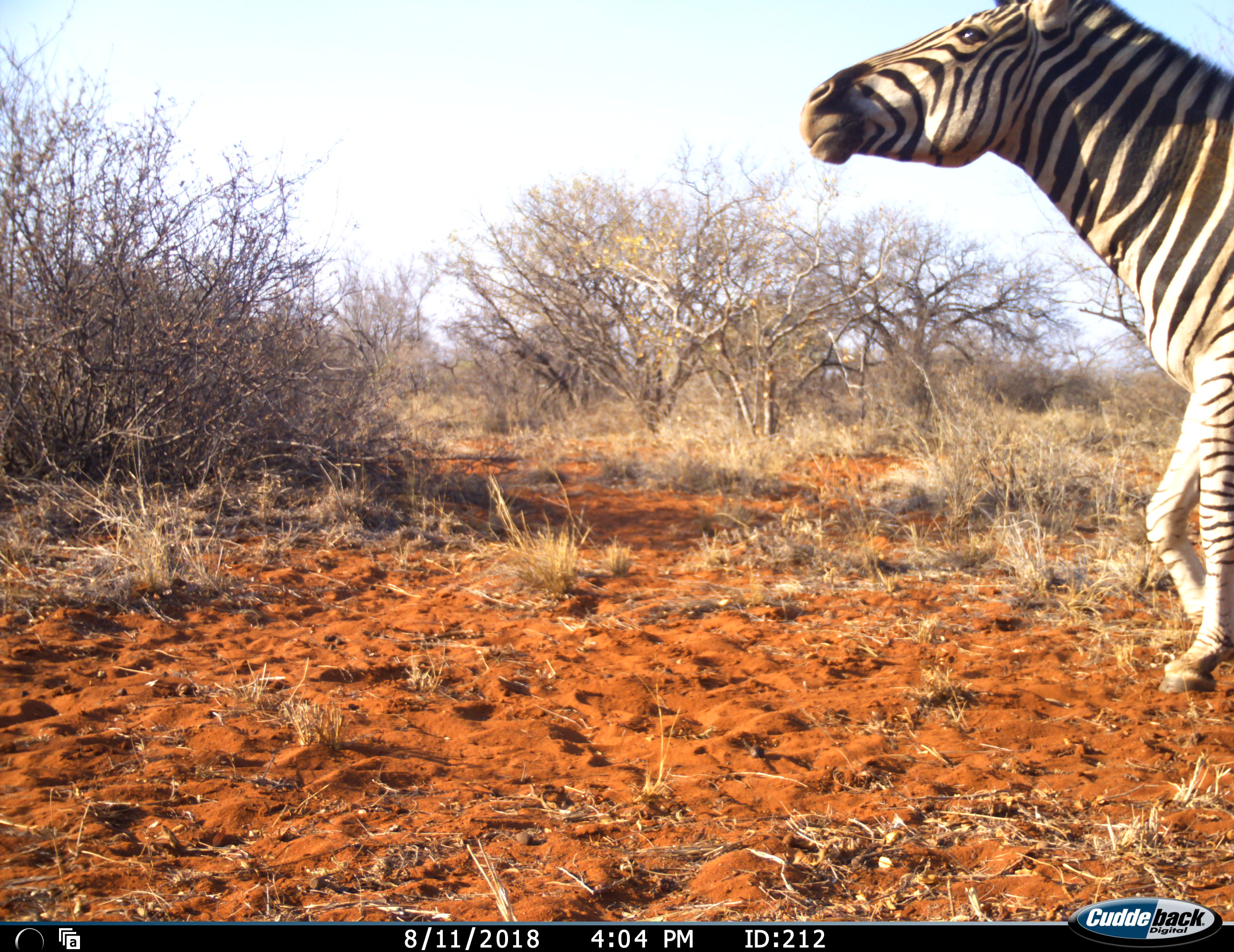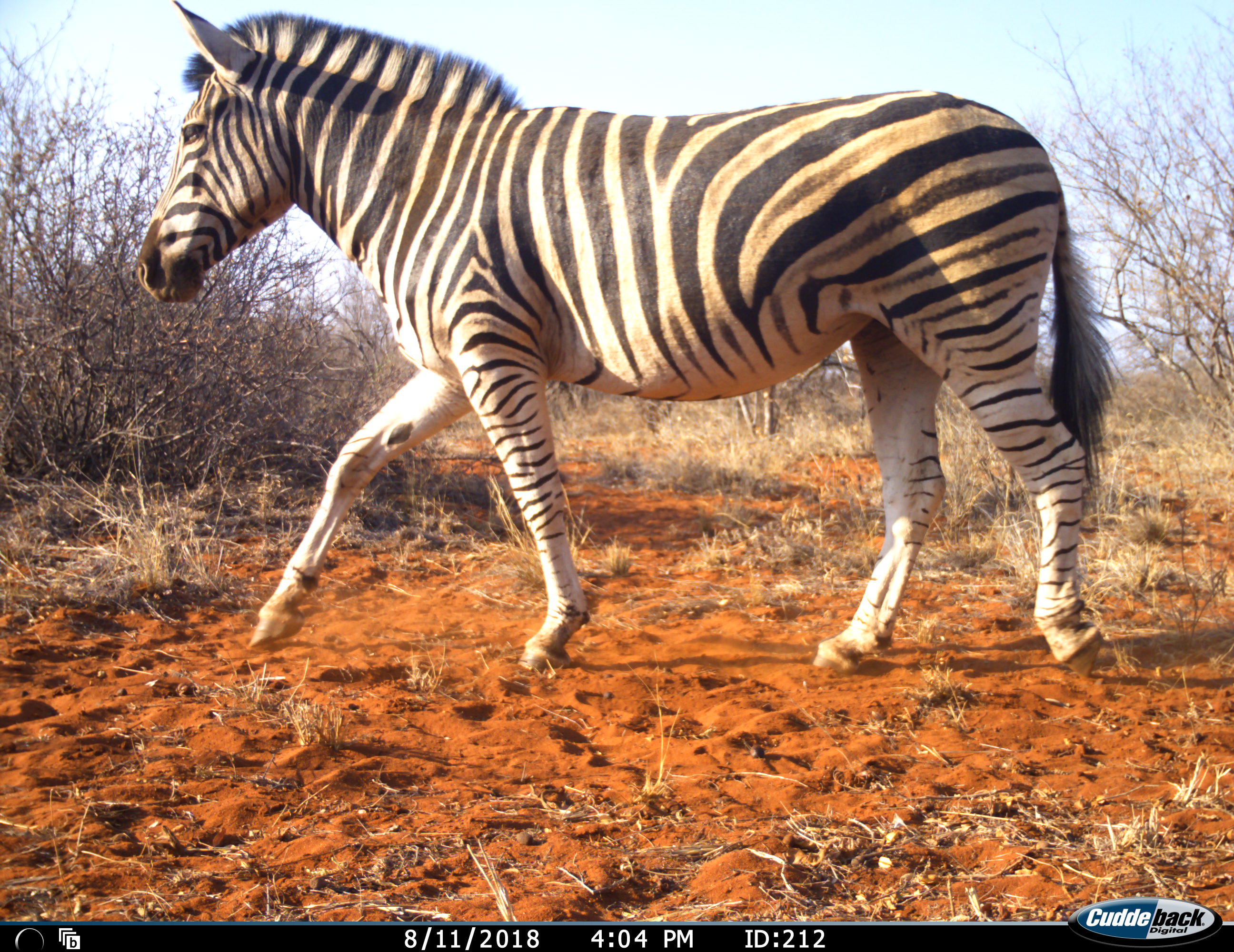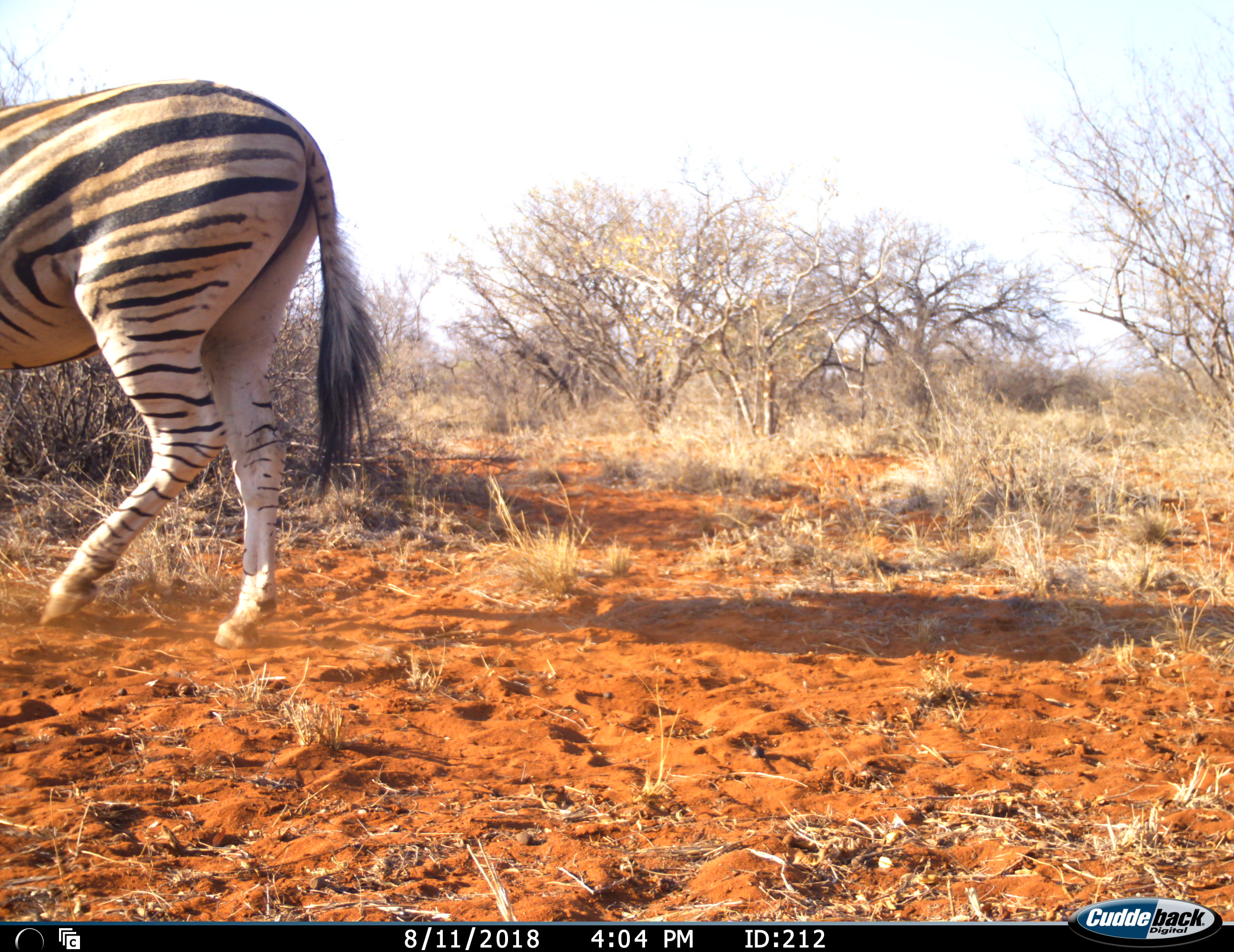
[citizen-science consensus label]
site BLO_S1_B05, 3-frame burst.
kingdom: Animalia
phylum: Chordata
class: Mammalia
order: Perissodactyla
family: Equidae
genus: Equus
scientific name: Equus quagga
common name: plains zebra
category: zebraplains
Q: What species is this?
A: Zebraplains (plains zebra) (Equus quagga).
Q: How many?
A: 1.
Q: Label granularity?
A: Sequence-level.